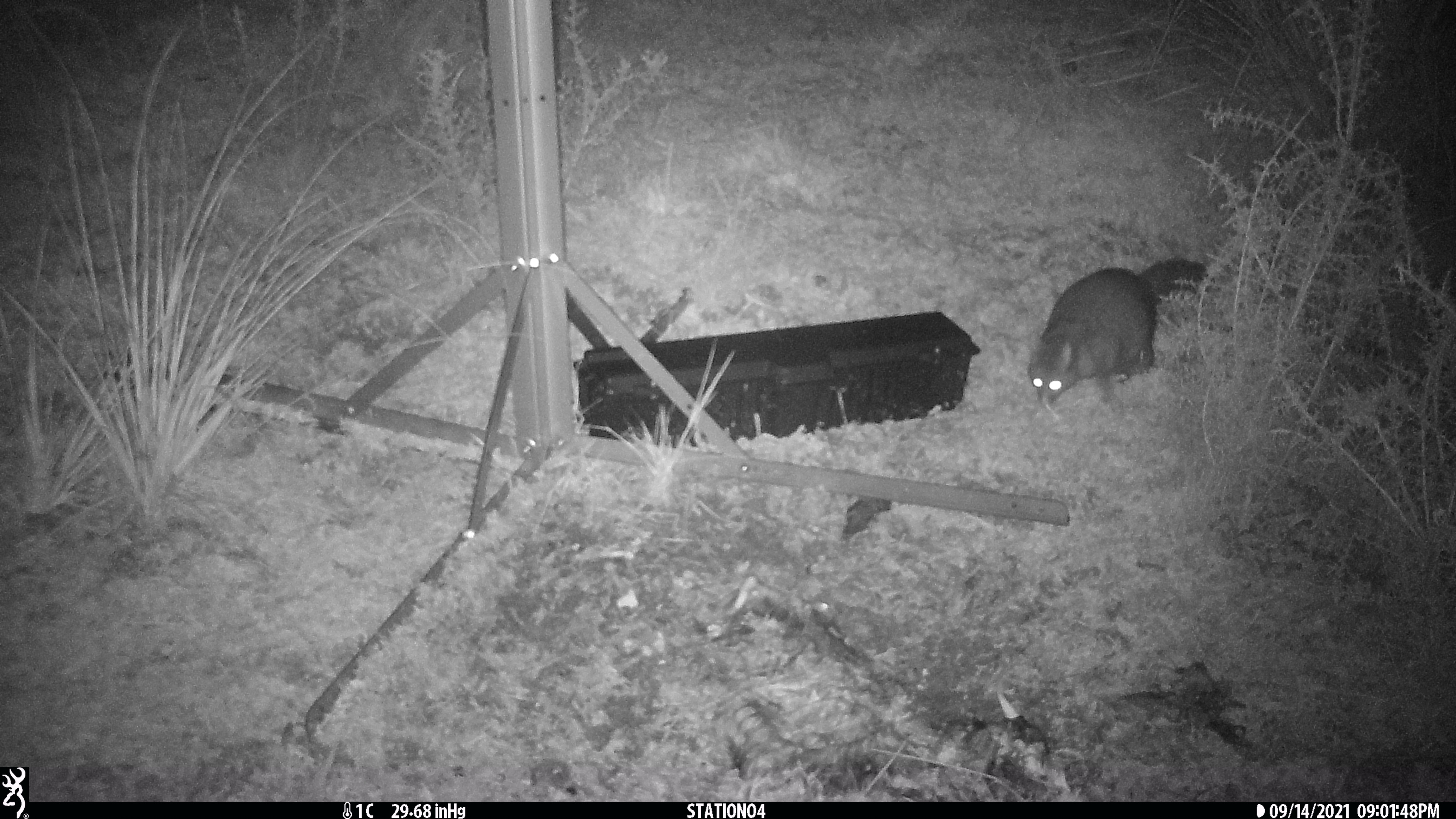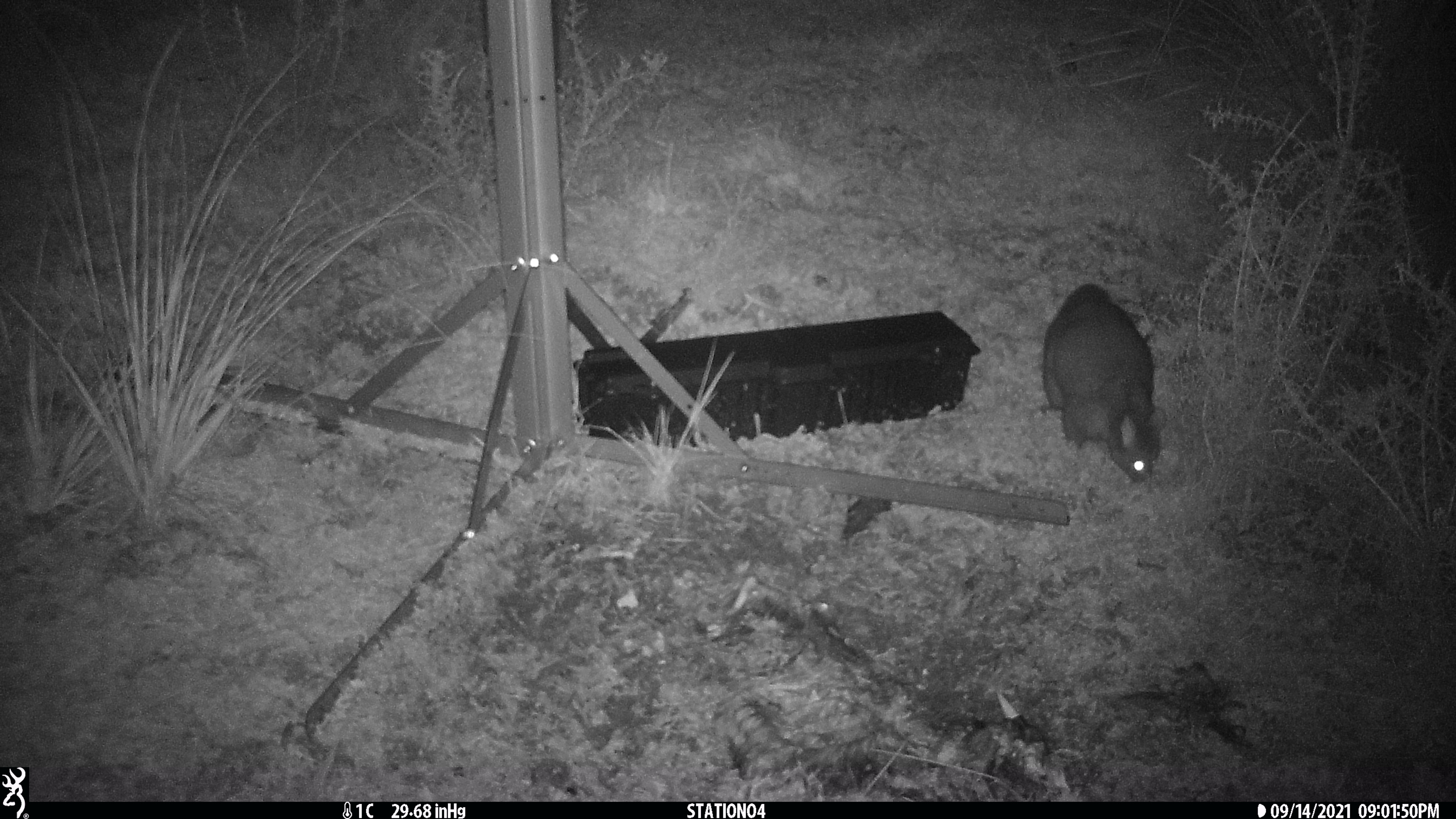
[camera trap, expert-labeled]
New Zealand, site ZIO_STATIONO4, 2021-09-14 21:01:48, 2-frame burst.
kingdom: Animalia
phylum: Chordata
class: Mammalia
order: Diprotodontia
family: Phalangeridae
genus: Trichosurus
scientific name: Trichosurus vulpecula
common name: common brushtail possum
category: possum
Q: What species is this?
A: Possum (common brushtail possum) (Trichosurus vulpecula).